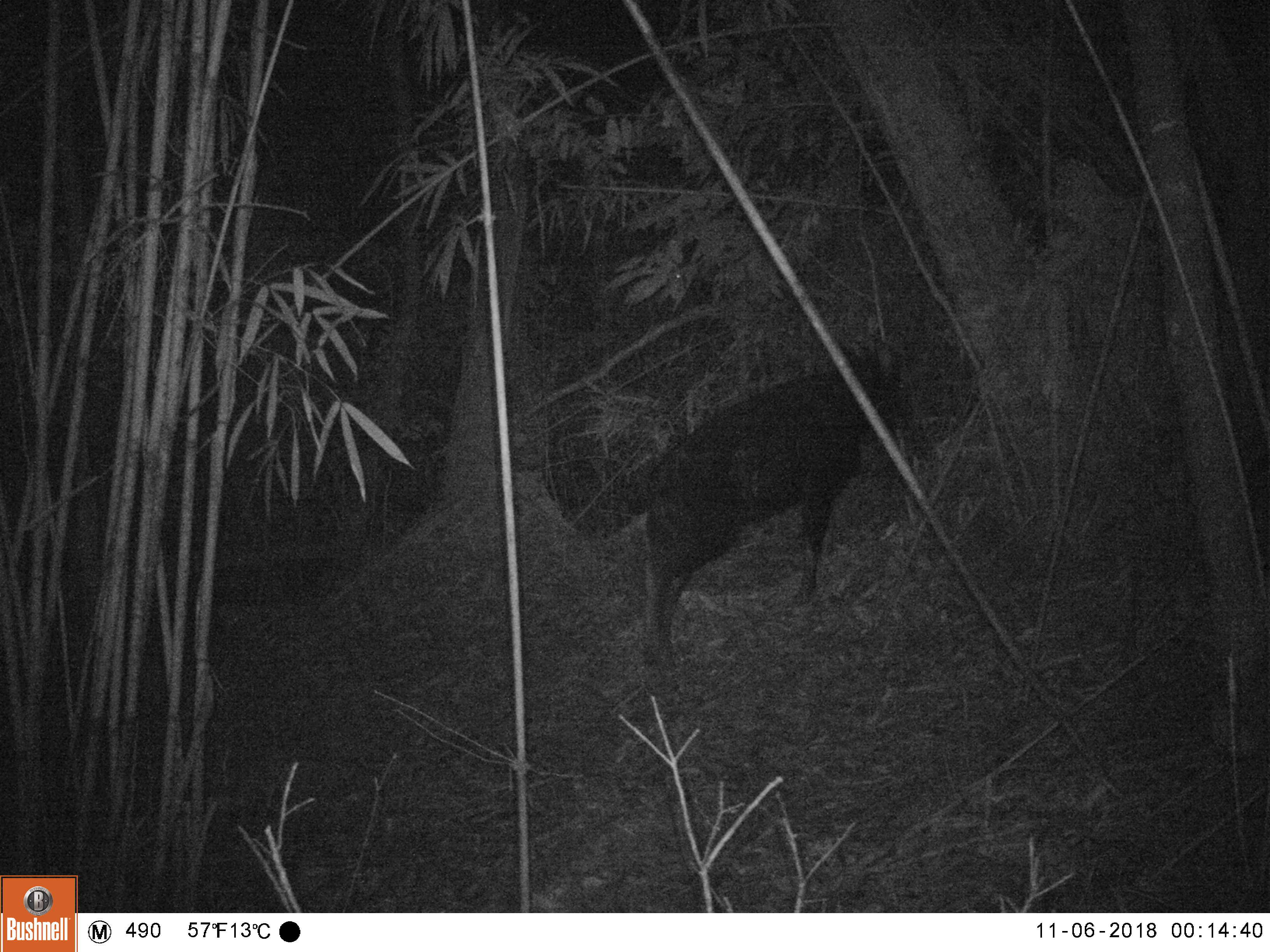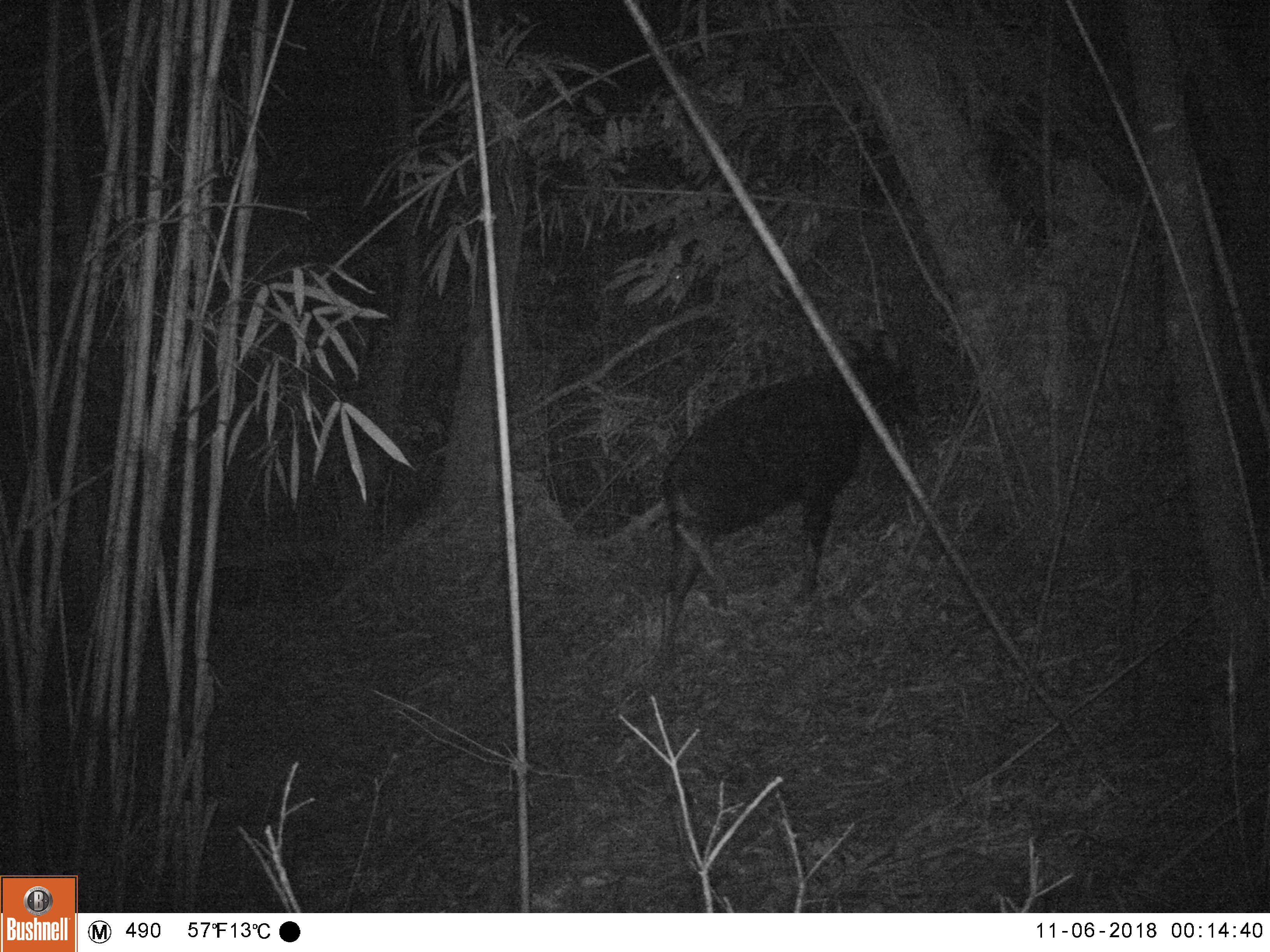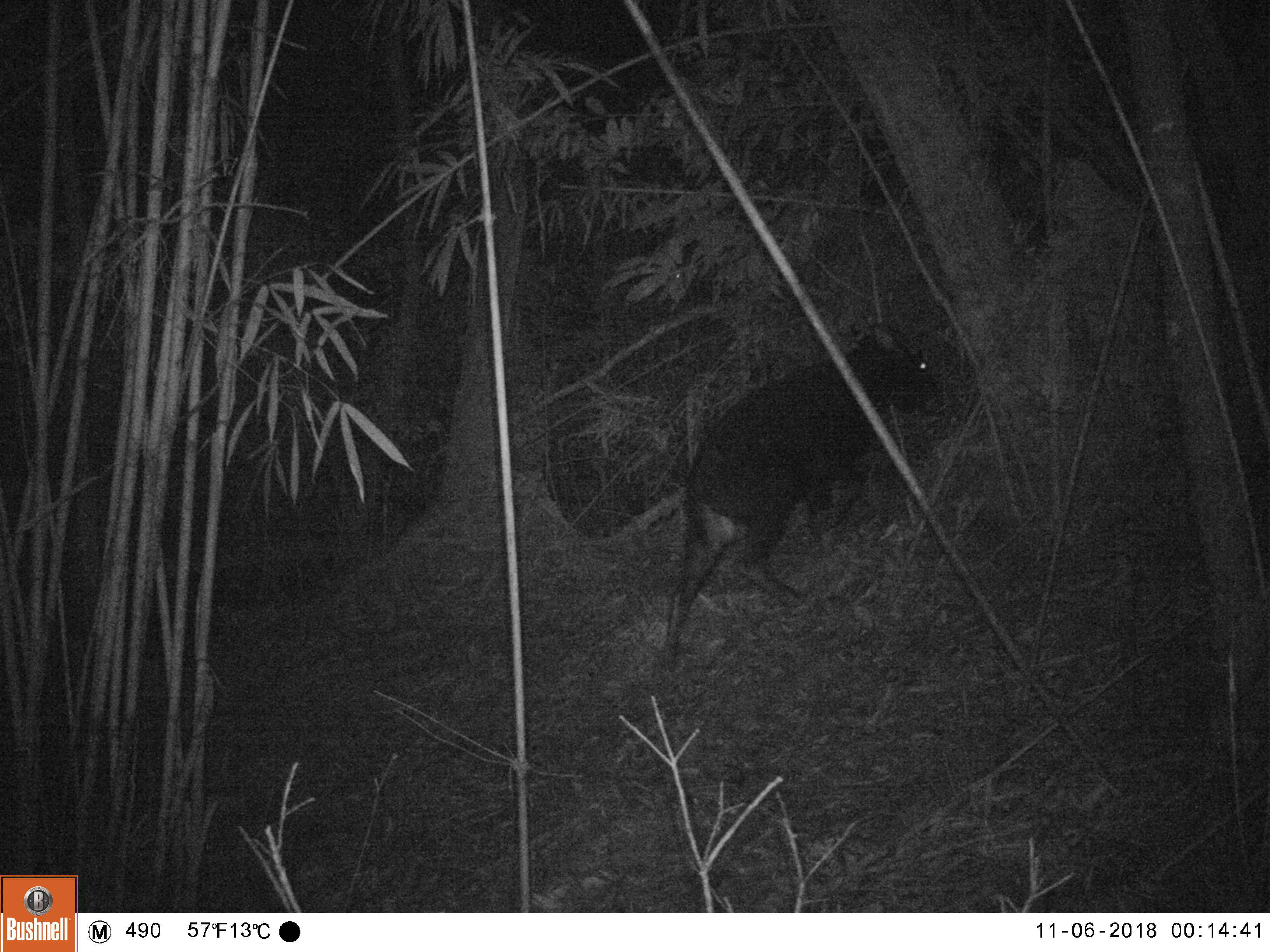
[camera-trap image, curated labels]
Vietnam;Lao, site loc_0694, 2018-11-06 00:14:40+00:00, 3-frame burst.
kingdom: Animalia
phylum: Chordata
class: Mammalia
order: Artiodactyla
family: Bovidae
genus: Capricornis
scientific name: Capricornis sumatraensis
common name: chinese serow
Chinese serow (Capricornis sumatraensis). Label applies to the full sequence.